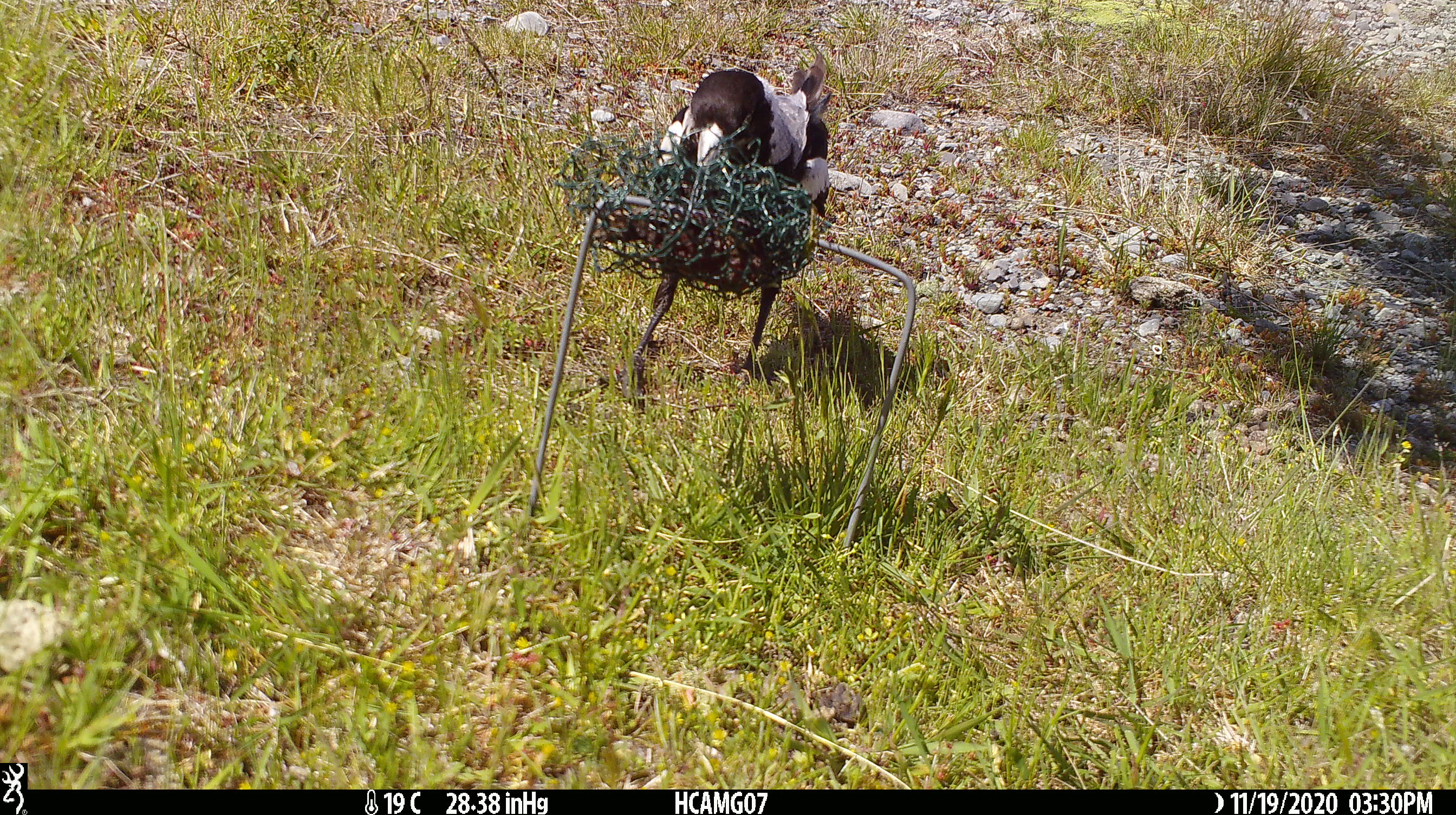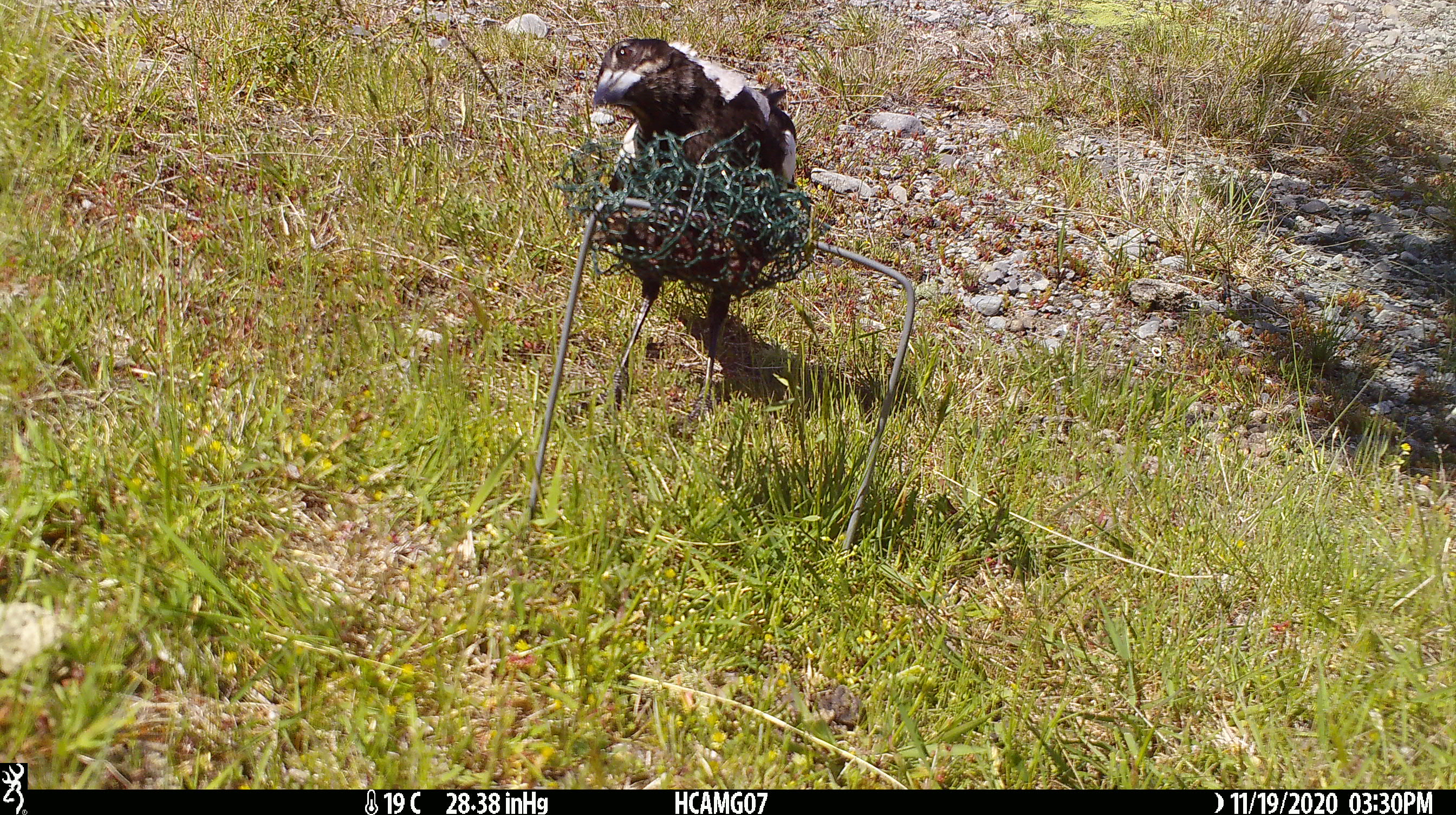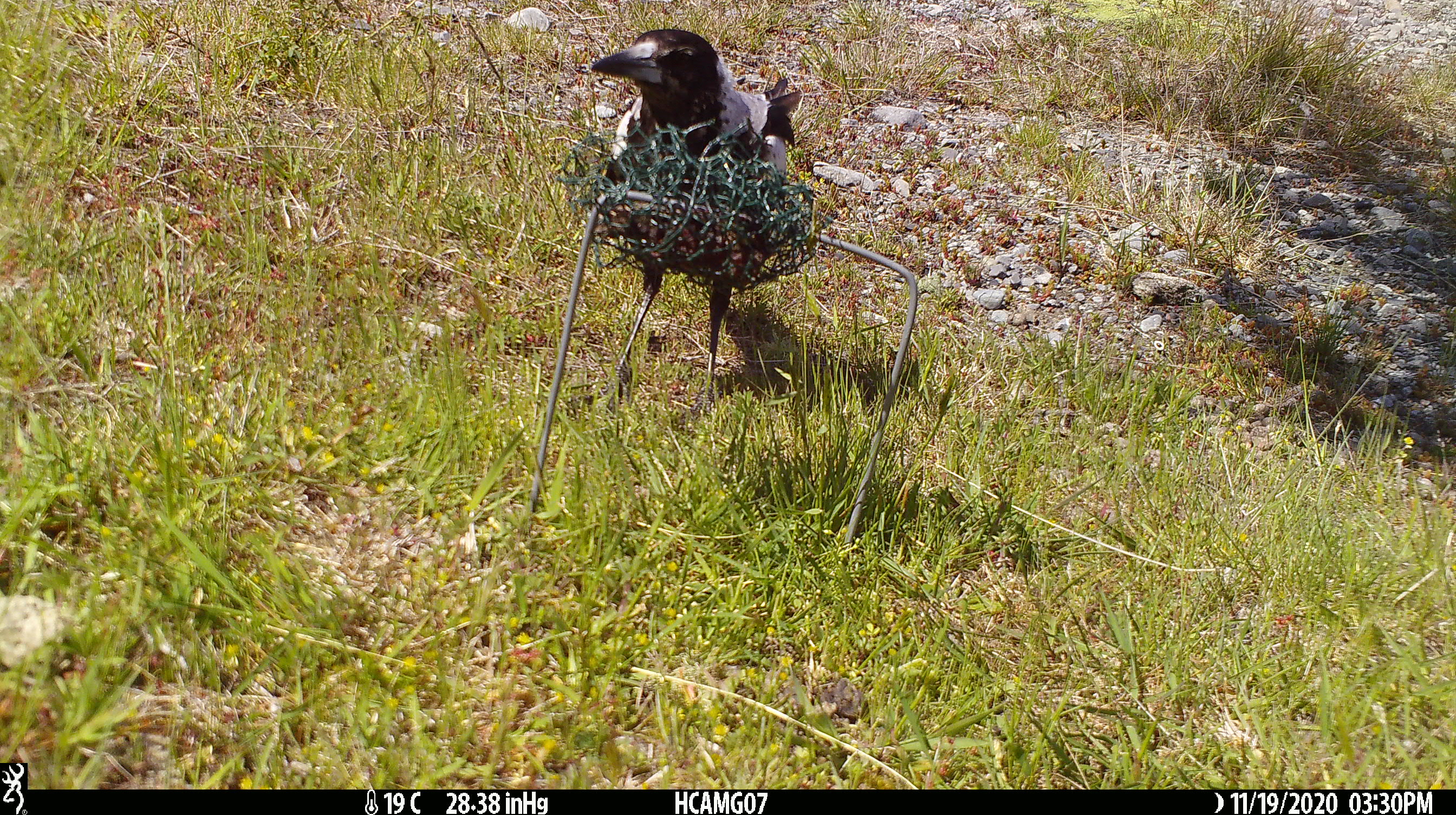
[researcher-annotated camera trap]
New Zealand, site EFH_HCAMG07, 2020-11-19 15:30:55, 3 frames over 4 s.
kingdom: Animalia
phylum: Chordata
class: Aves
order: Passeriformes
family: Artamidae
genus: Gymnorhina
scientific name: Gymnorhina tibicen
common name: australian magpie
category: magpie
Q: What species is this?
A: Magpie (australian magpie) (Gymnorhina tibicen).